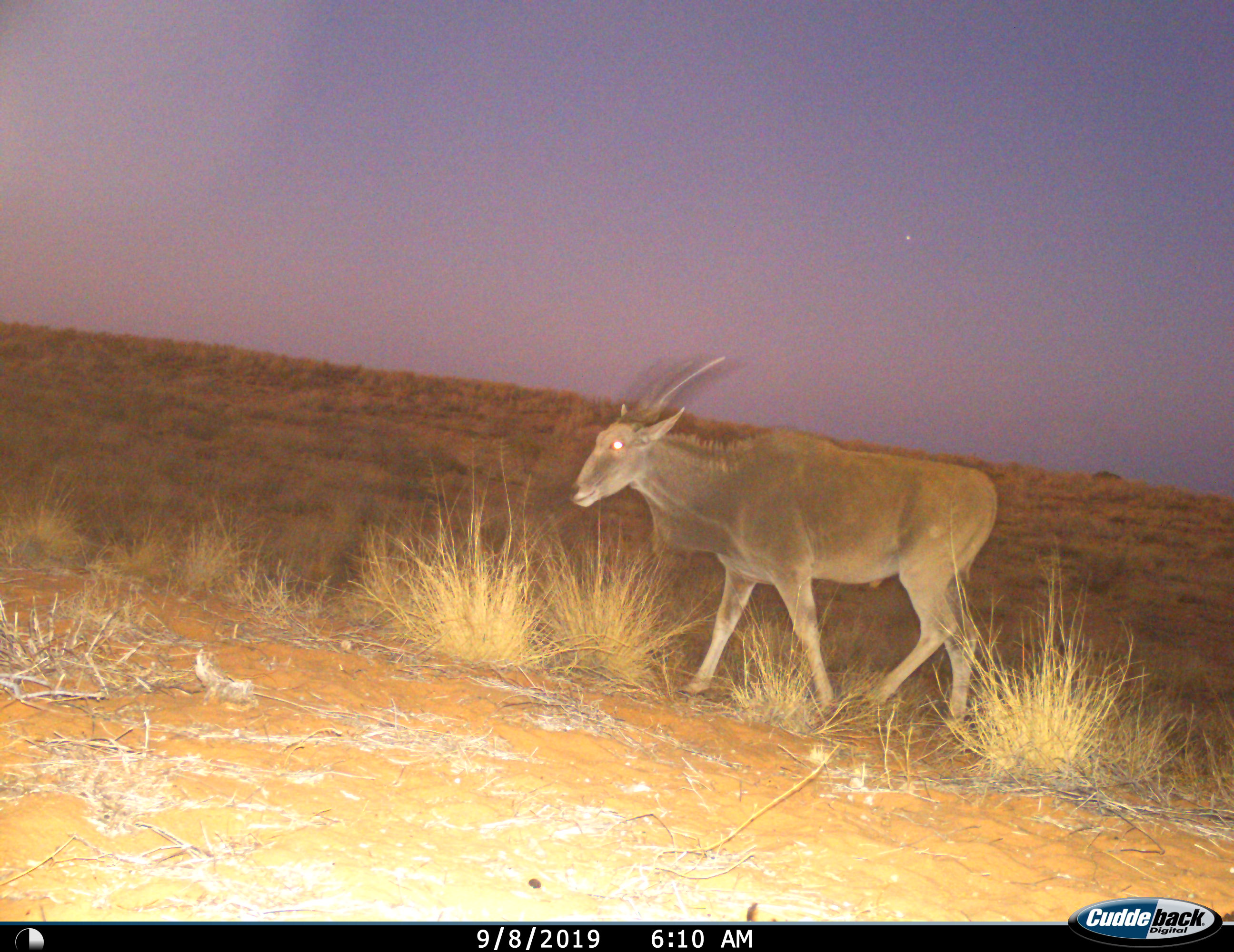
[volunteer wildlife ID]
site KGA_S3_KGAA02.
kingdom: Animalia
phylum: Chordata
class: Mammalia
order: Artiodactyla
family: Bovidae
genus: Tragelaphus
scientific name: Tragelaphus oryx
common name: eland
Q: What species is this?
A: Eland (Tragelaphus oryx).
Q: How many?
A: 1.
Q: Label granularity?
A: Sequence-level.